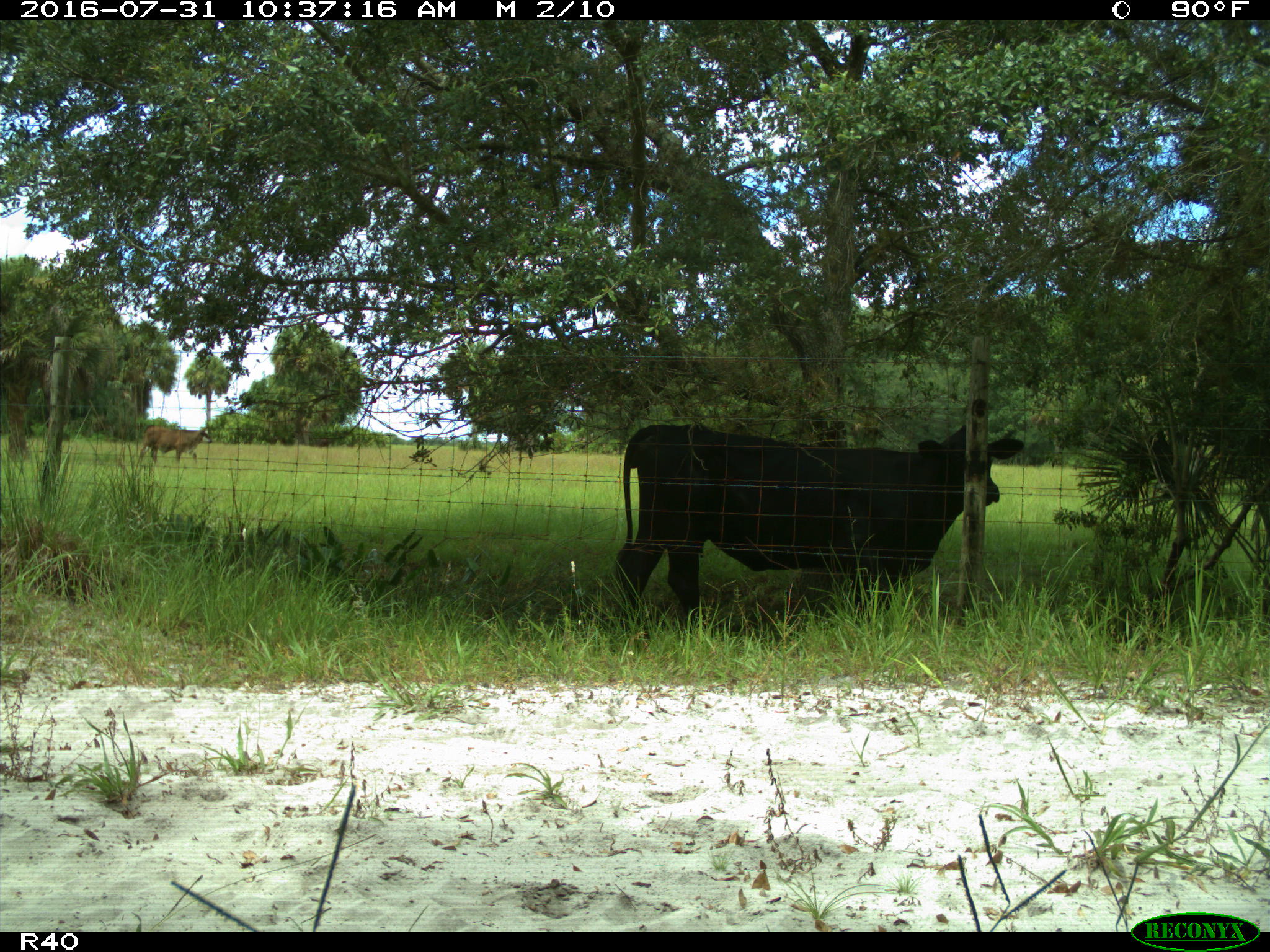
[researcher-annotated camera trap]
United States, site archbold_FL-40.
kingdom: Animalia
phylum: Chordata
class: Mammalia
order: Artiodactyla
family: Bovidae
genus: Bos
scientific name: Bos taurus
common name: domestic cow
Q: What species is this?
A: Bos taurus (domestic cow).